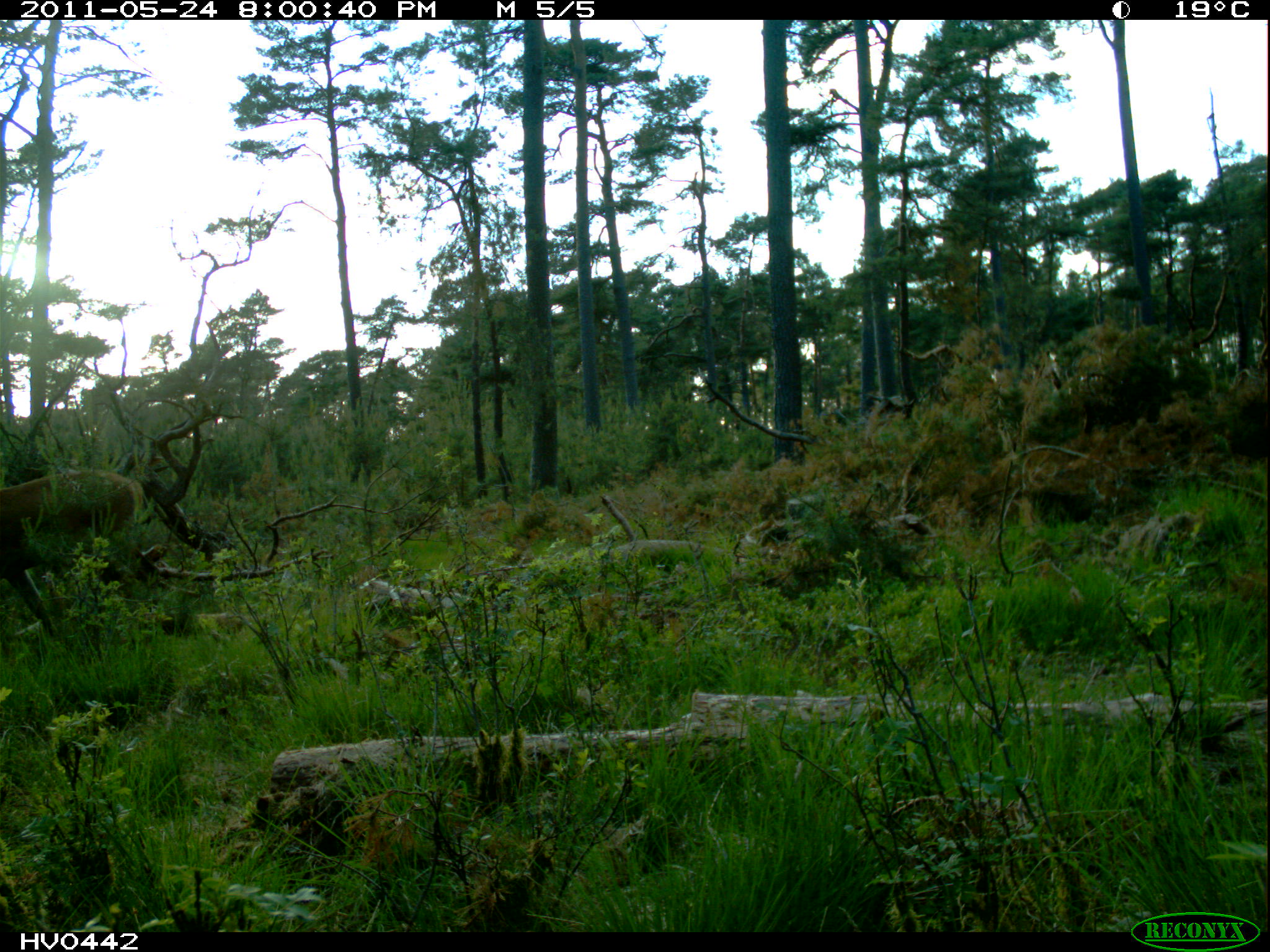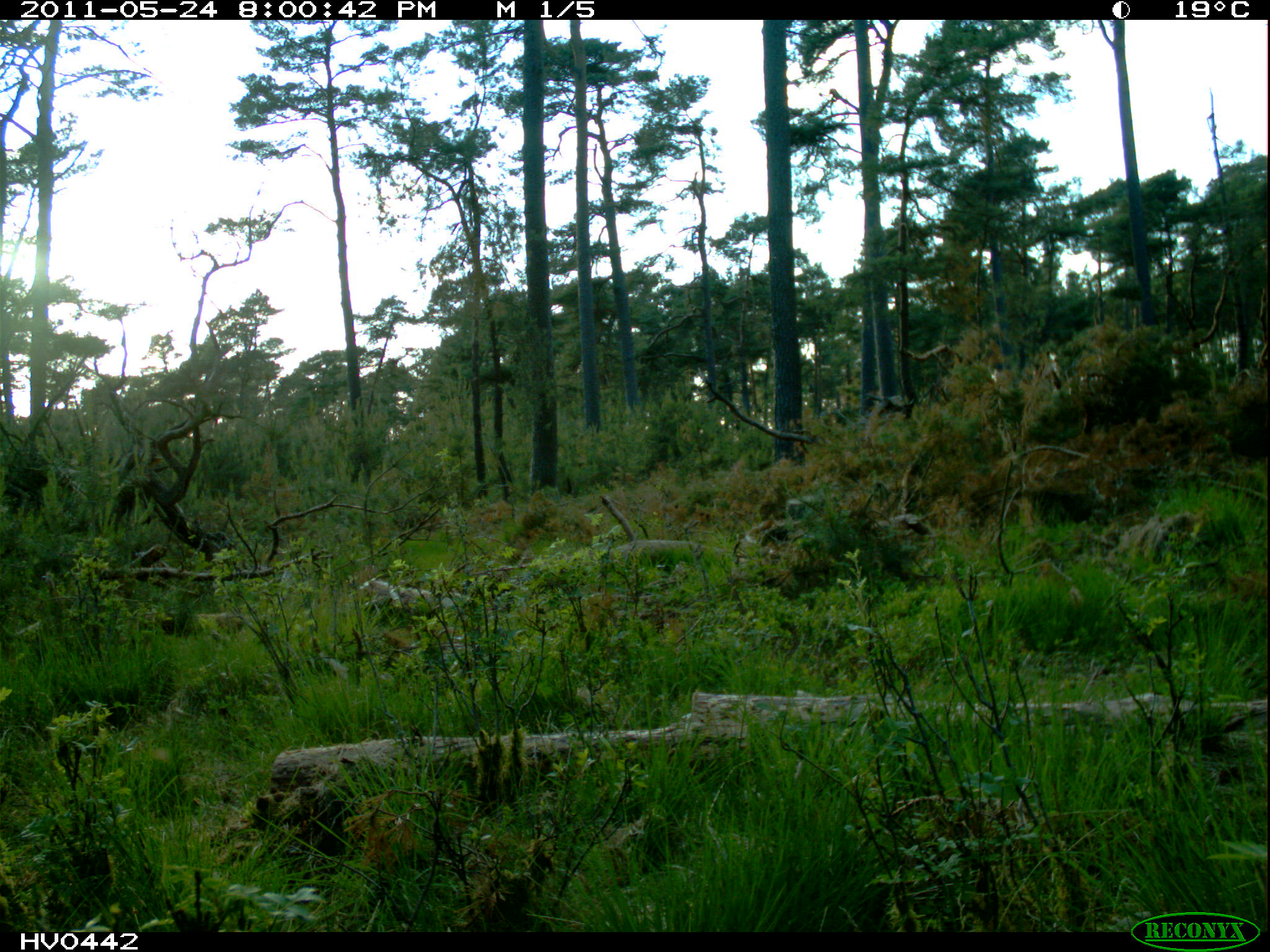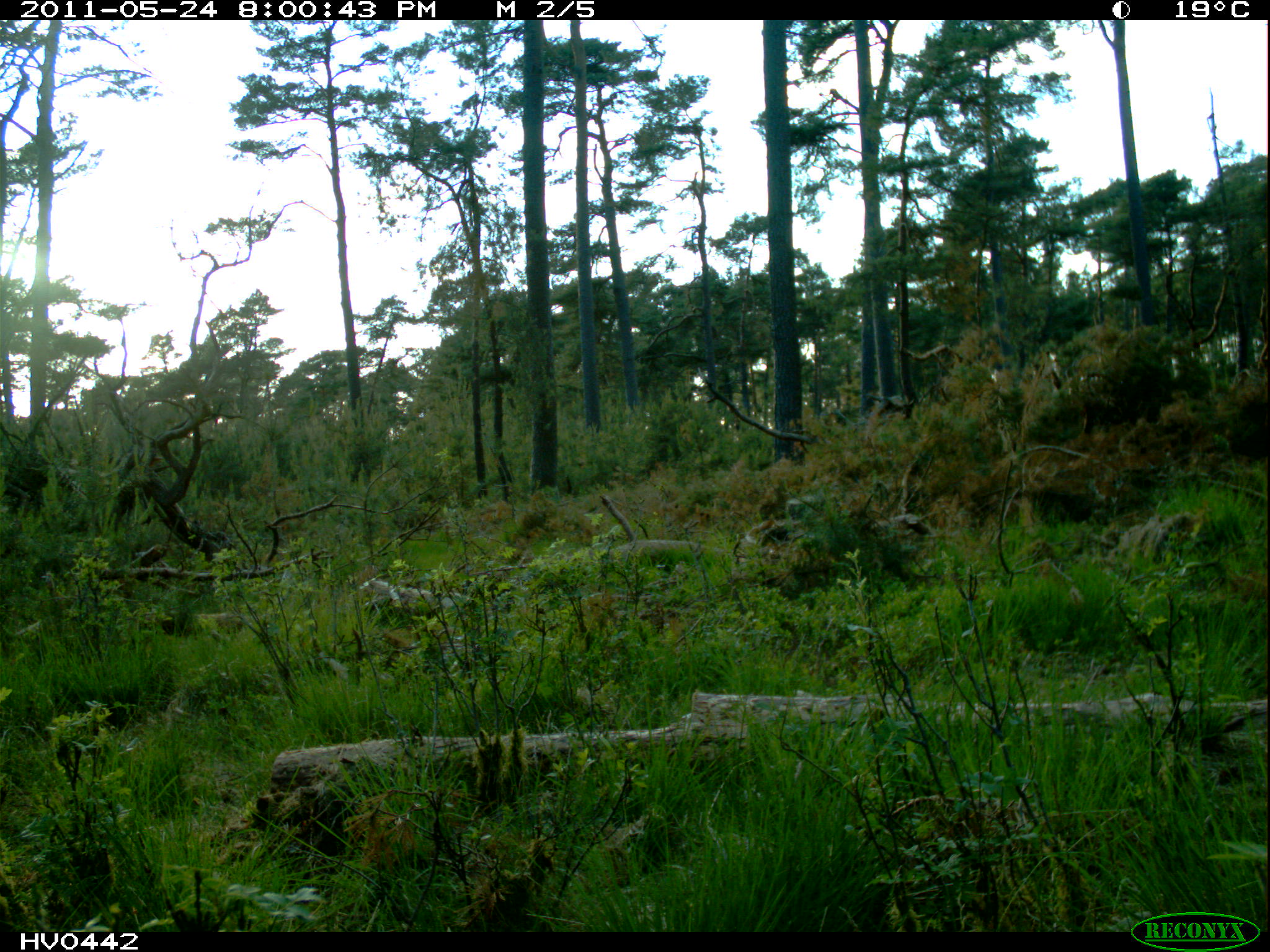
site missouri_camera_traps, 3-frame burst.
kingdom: Animalia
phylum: Chordata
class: Mammalia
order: Artiodactyla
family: Cervidae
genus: Cervus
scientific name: Cervus elaphus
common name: red deer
Red deer (Cervus elaphus). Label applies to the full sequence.